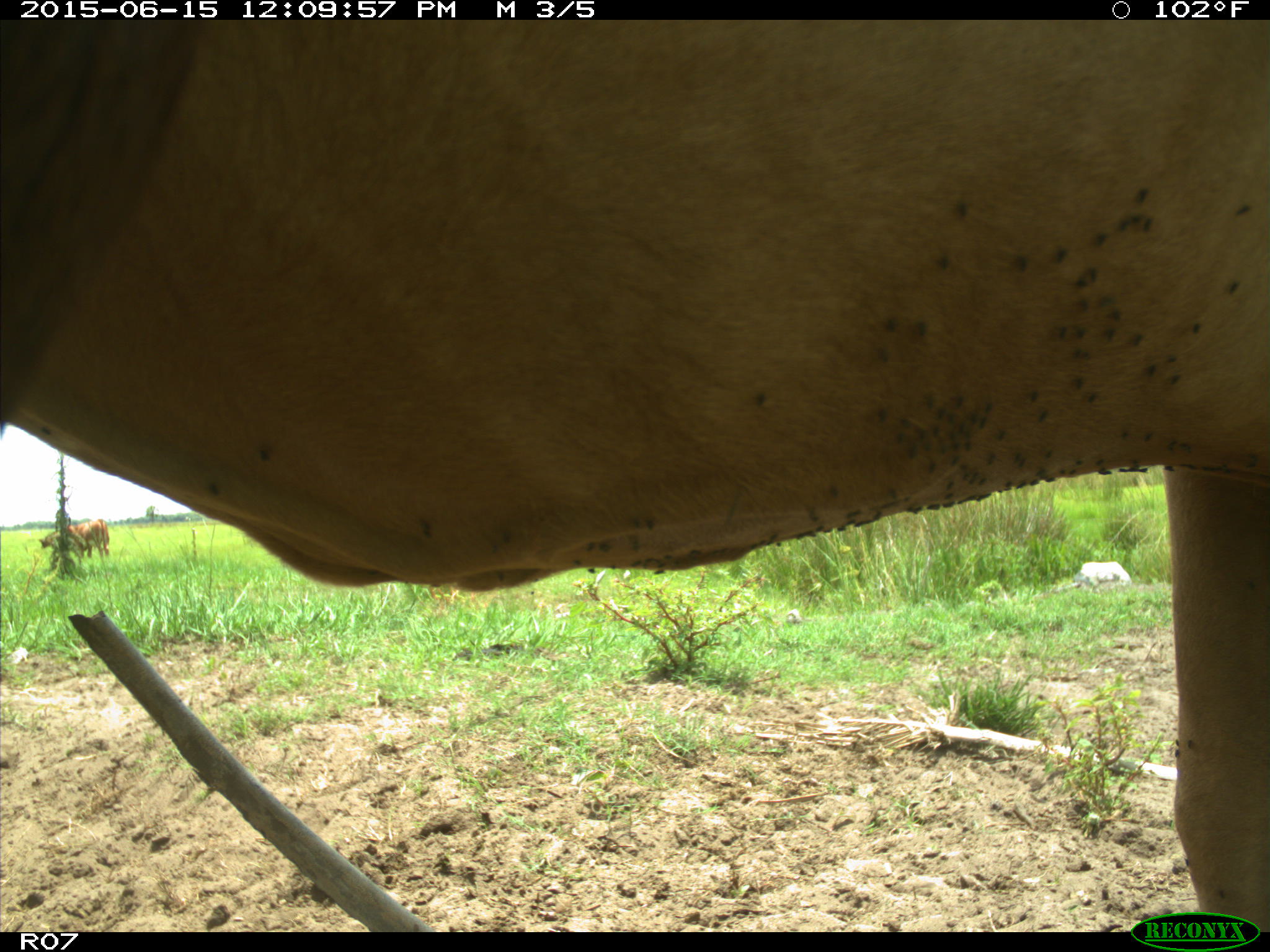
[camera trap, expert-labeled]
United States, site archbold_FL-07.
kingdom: Animalia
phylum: Chordata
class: Mammalia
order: Artiodactyla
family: Bovidae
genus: Bos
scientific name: Bos taurus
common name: domestic cow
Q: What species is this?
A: Bos taurus (domestic cow).